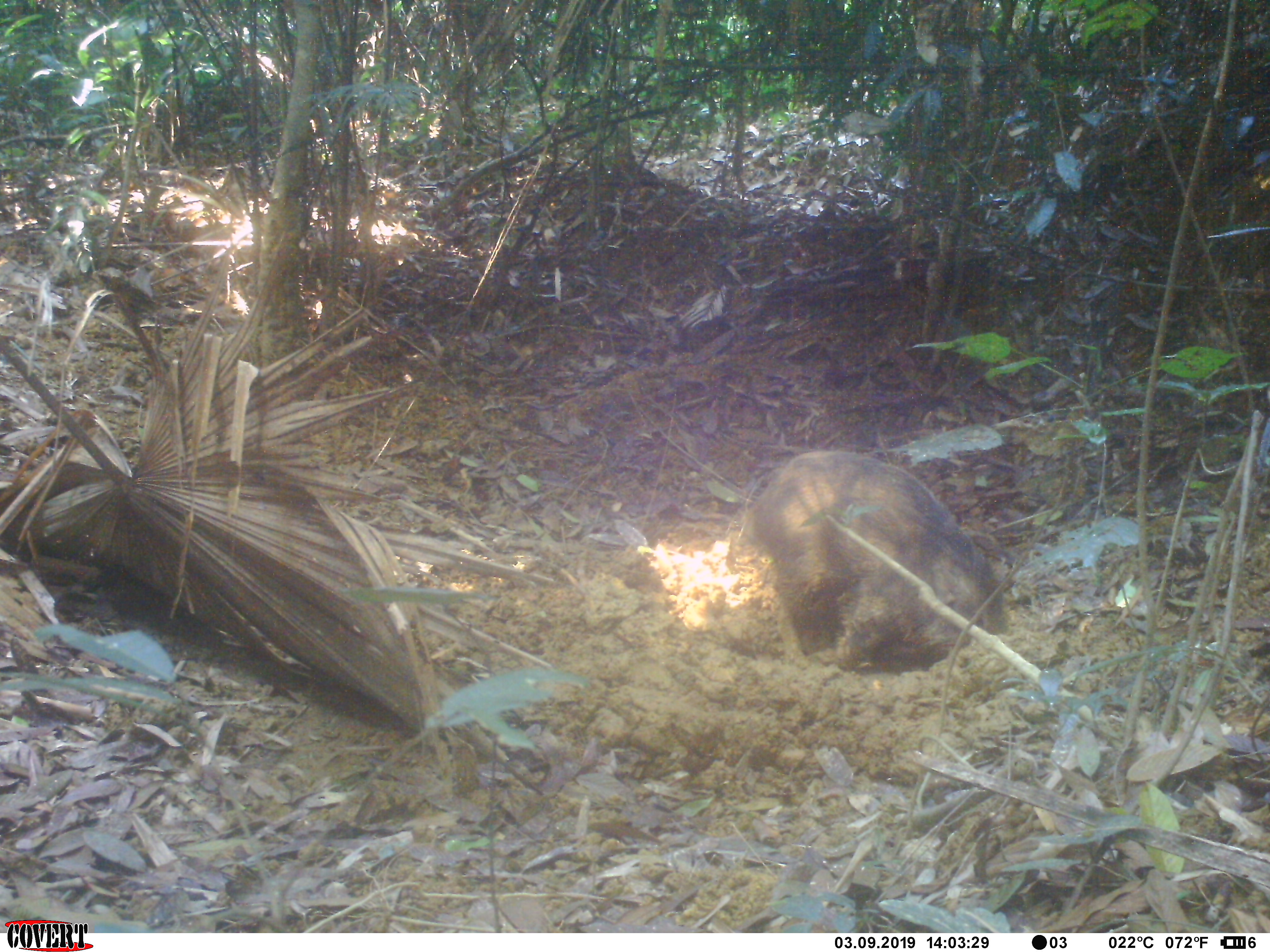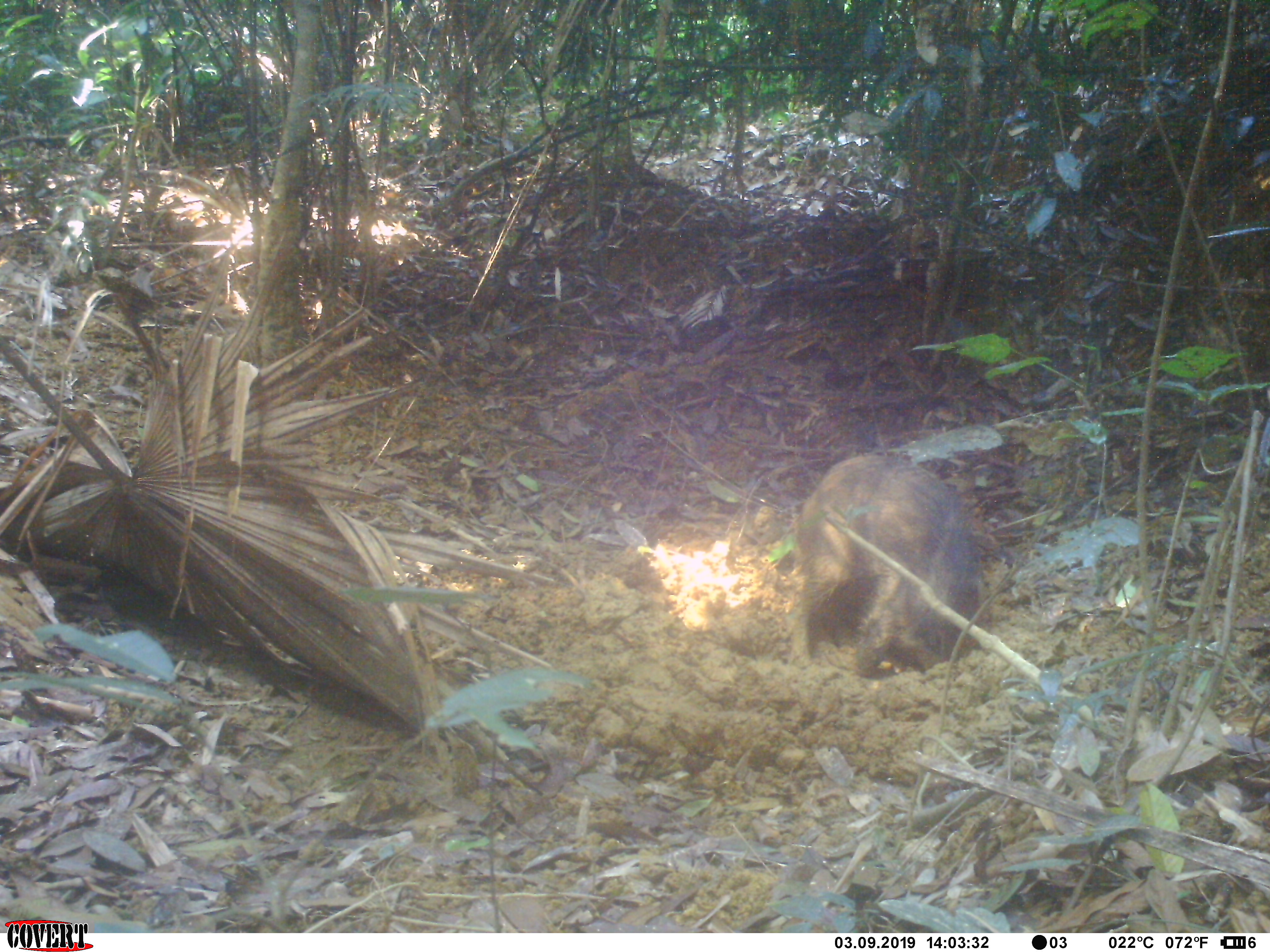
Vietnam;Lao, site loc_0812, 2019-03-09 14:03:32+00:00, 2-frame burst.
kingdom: Animalia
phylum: Chordata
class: Mammalia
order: Artiodactyla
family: Suidae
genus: Sus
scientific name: Sus scrofa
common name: eurasian wild pig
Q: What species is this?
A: Eurasian wild pig (Sus scrofa).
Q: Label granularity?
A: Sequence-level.